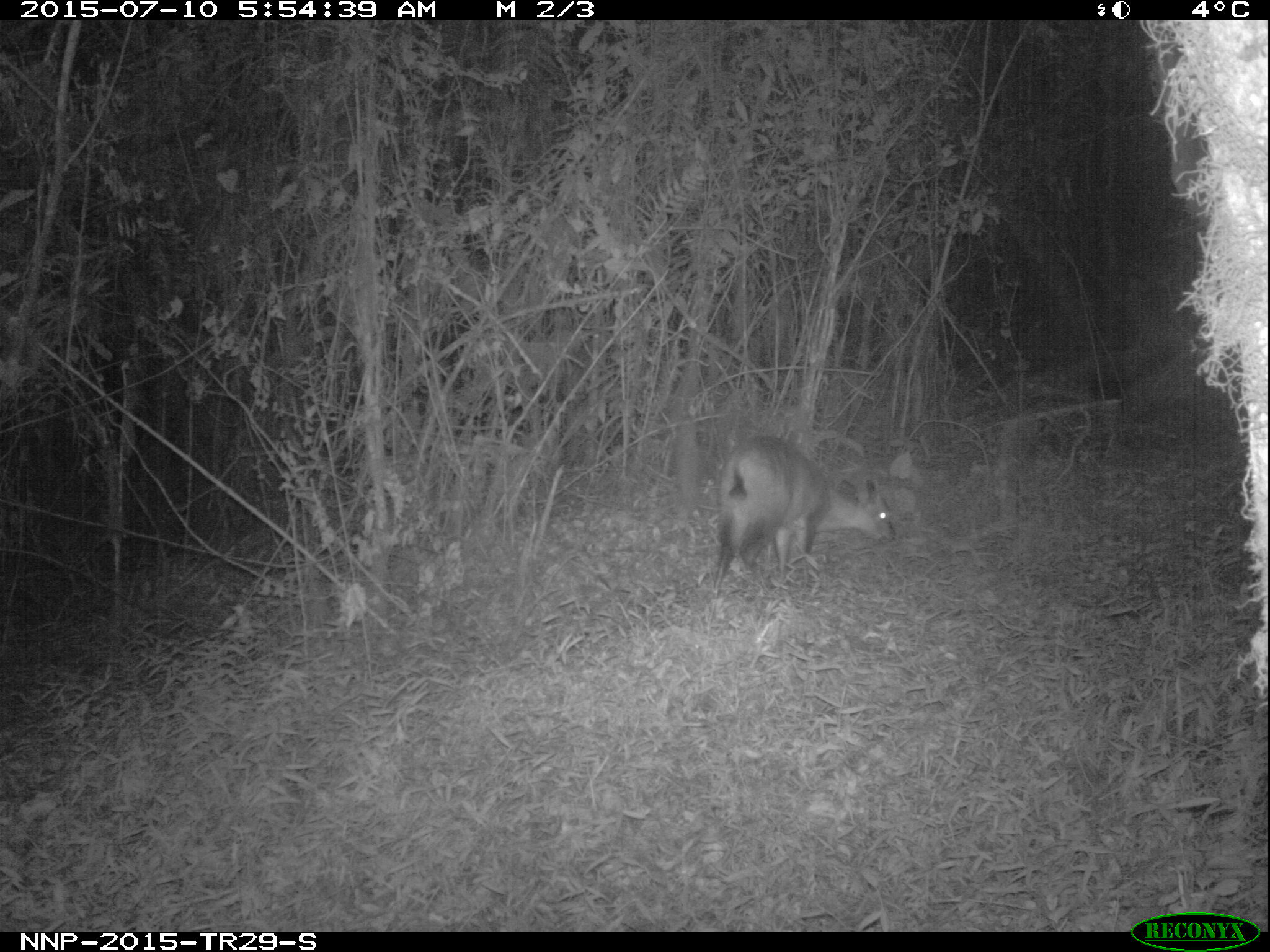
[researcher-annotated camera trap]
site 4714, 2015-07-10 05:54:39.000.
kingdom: Animalia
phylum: Chordata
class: Mammalia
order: Artiodactyla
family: Bovidae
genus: Cephalophus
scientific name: Cephalophus nigrifrons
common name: black-fronted duiker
Cephalophus nigrifrons (black-fronted duiker), count 1.